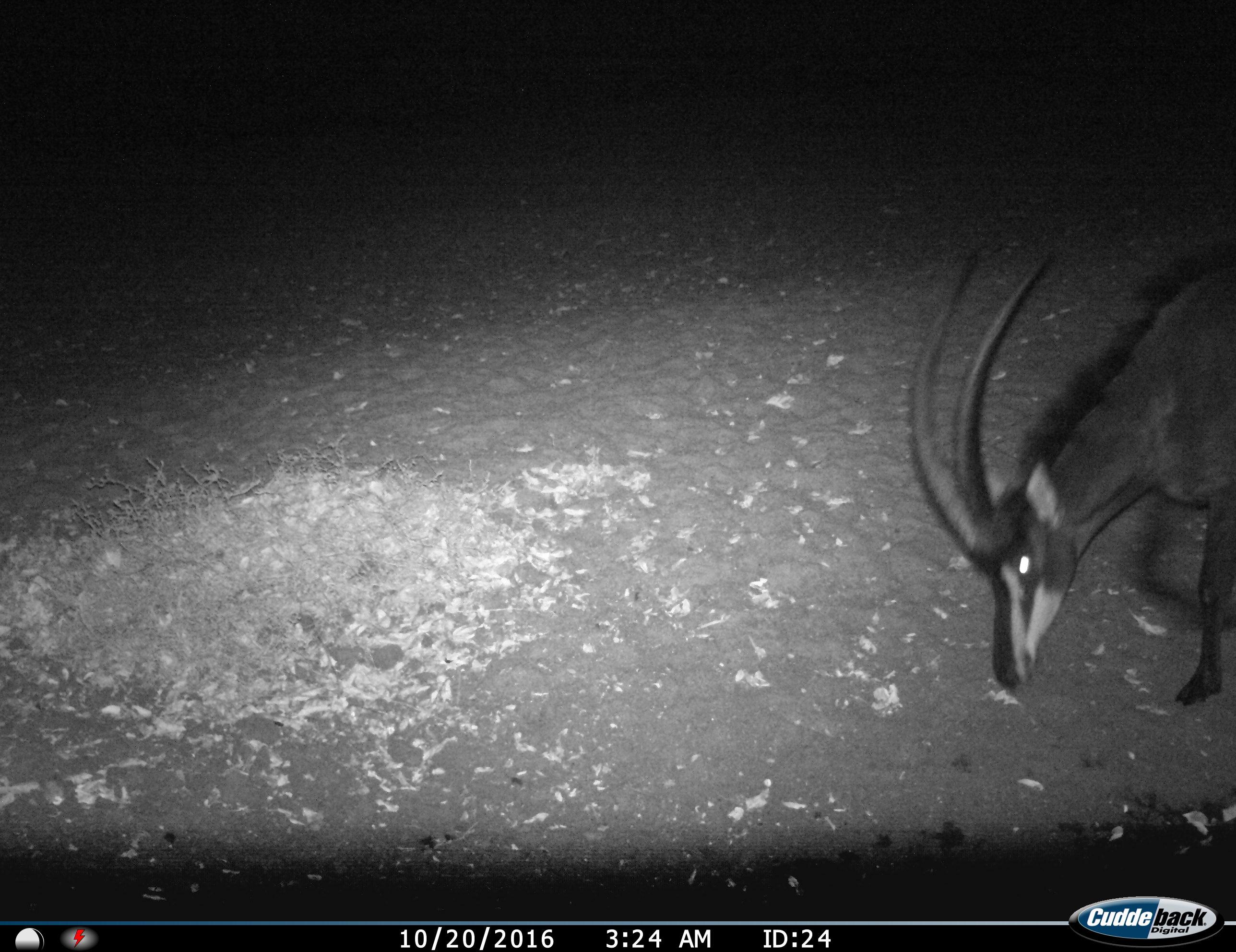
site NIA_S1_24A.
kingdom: Animalia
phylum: Chordata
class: Mammalia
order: Artiodactyla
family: Bovidae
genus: Hippotragus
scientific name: Hippotragus niger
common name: sable antelope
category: sable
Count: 1.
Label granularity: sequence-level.